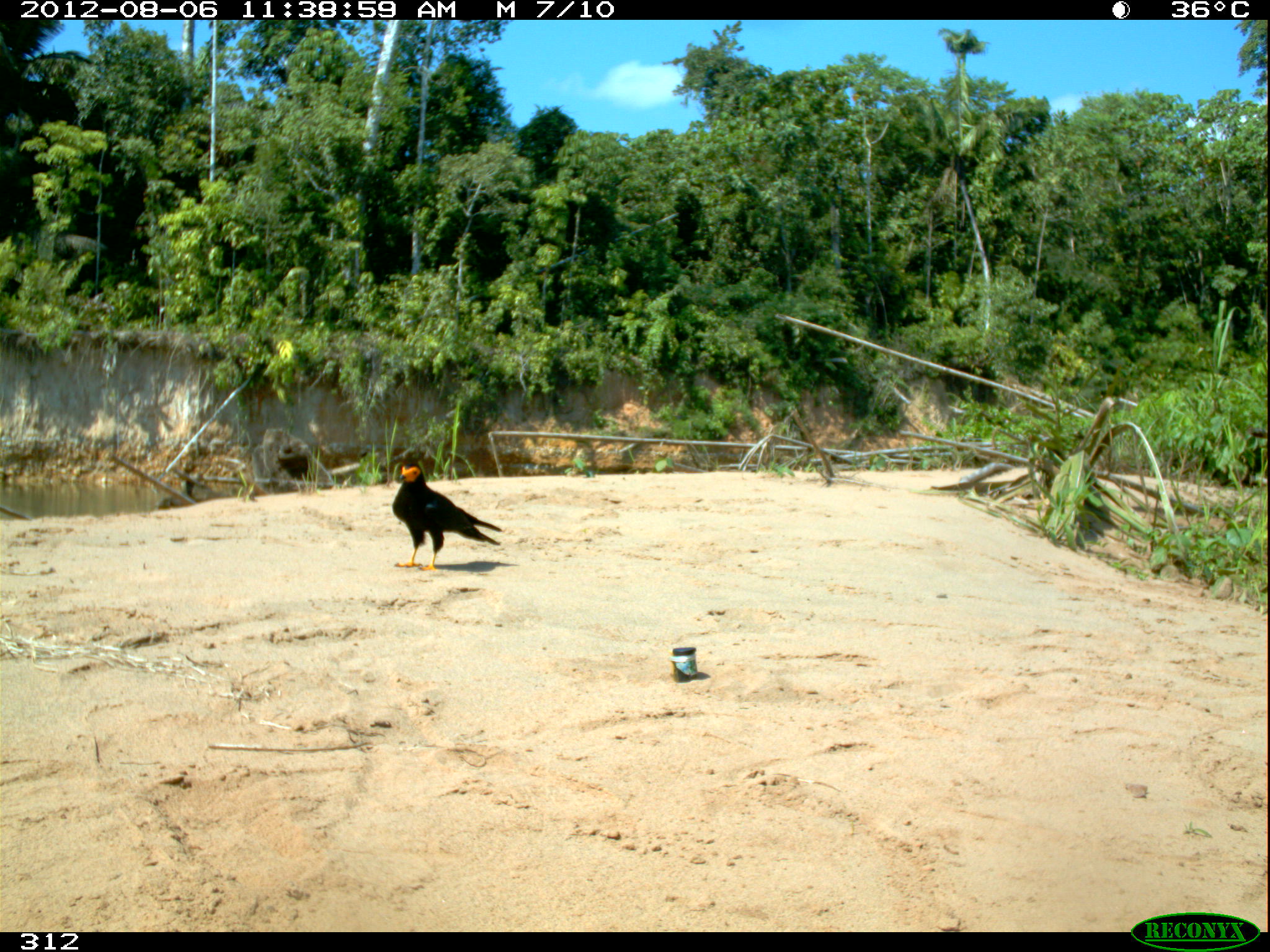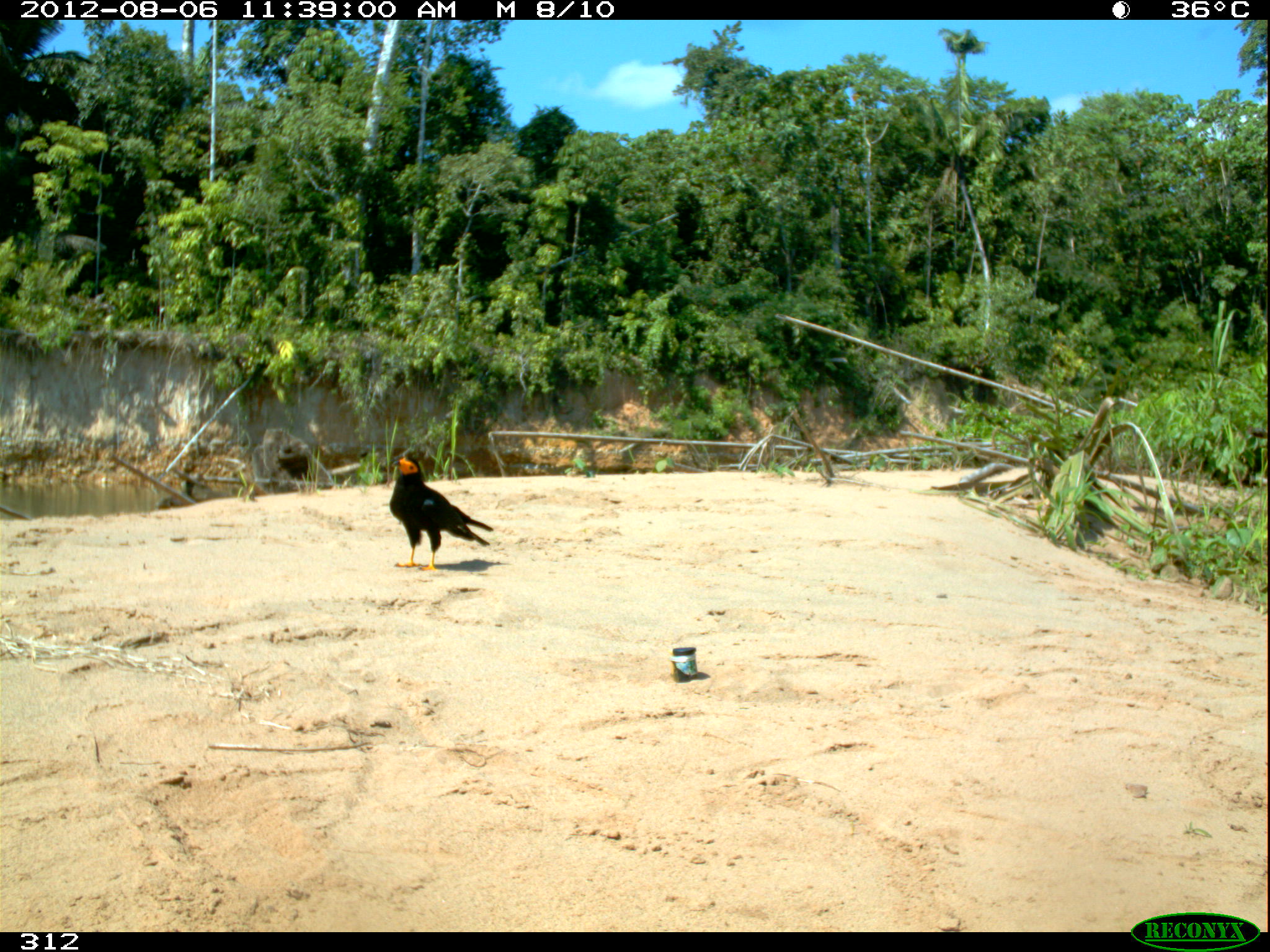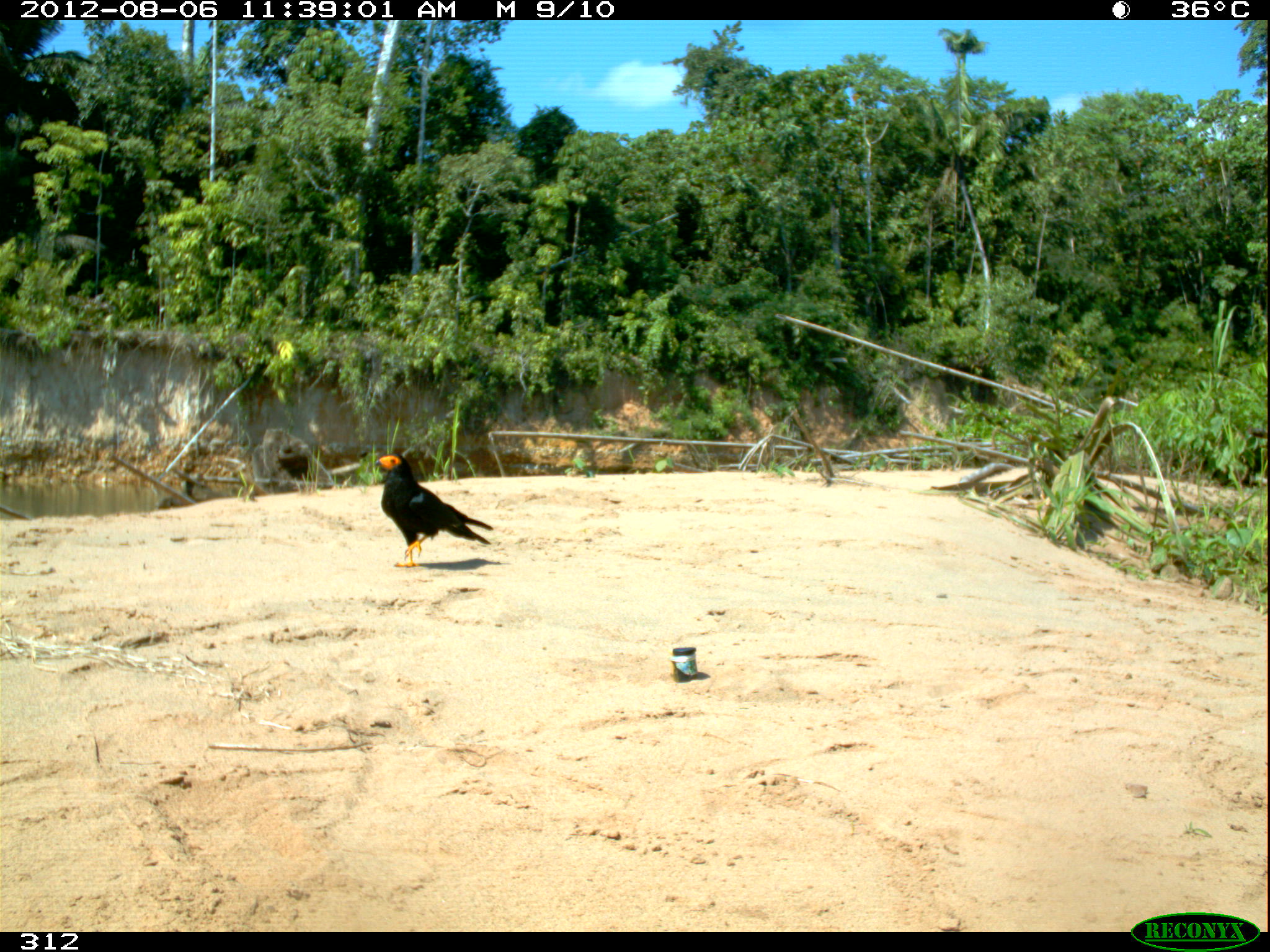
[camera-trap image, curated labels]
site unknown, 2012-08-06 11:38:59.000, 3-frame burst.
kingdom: Animalia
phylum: Chordata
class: Aves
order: Falconiformes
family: Falconidae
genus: Daptrius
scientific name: Daptrius ater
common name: black caracara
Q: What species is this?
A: Daptrius ater (black caracara).